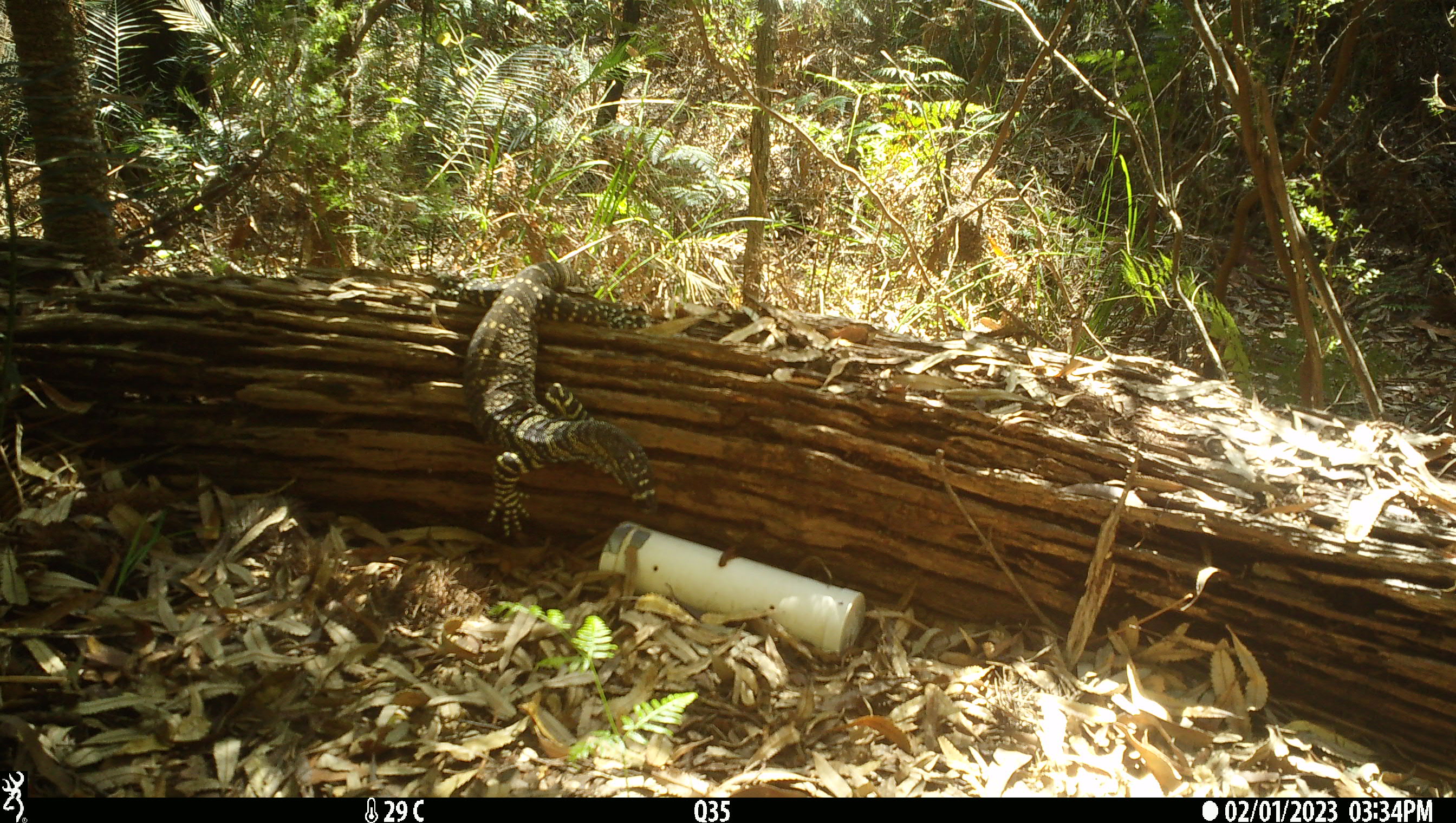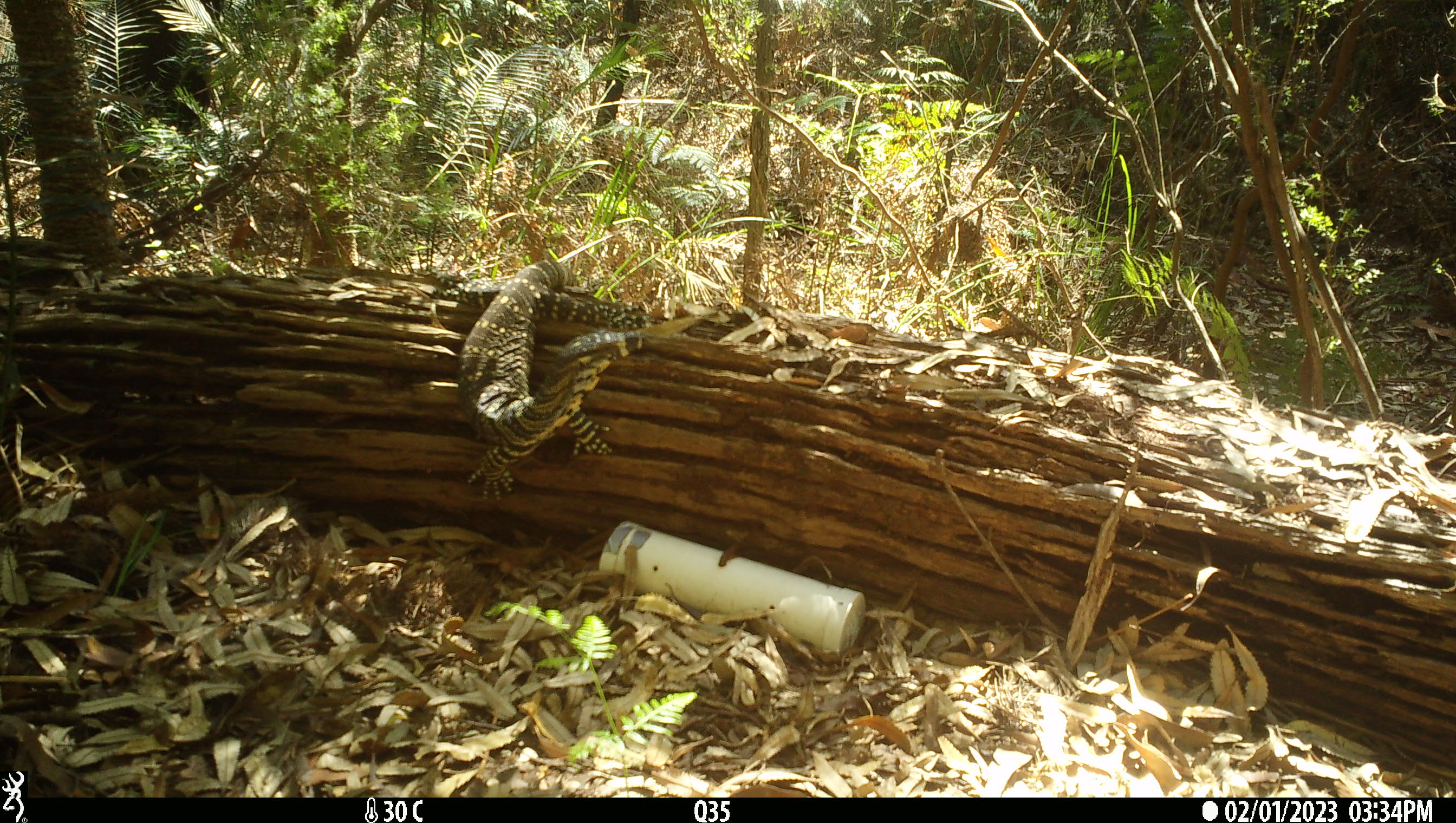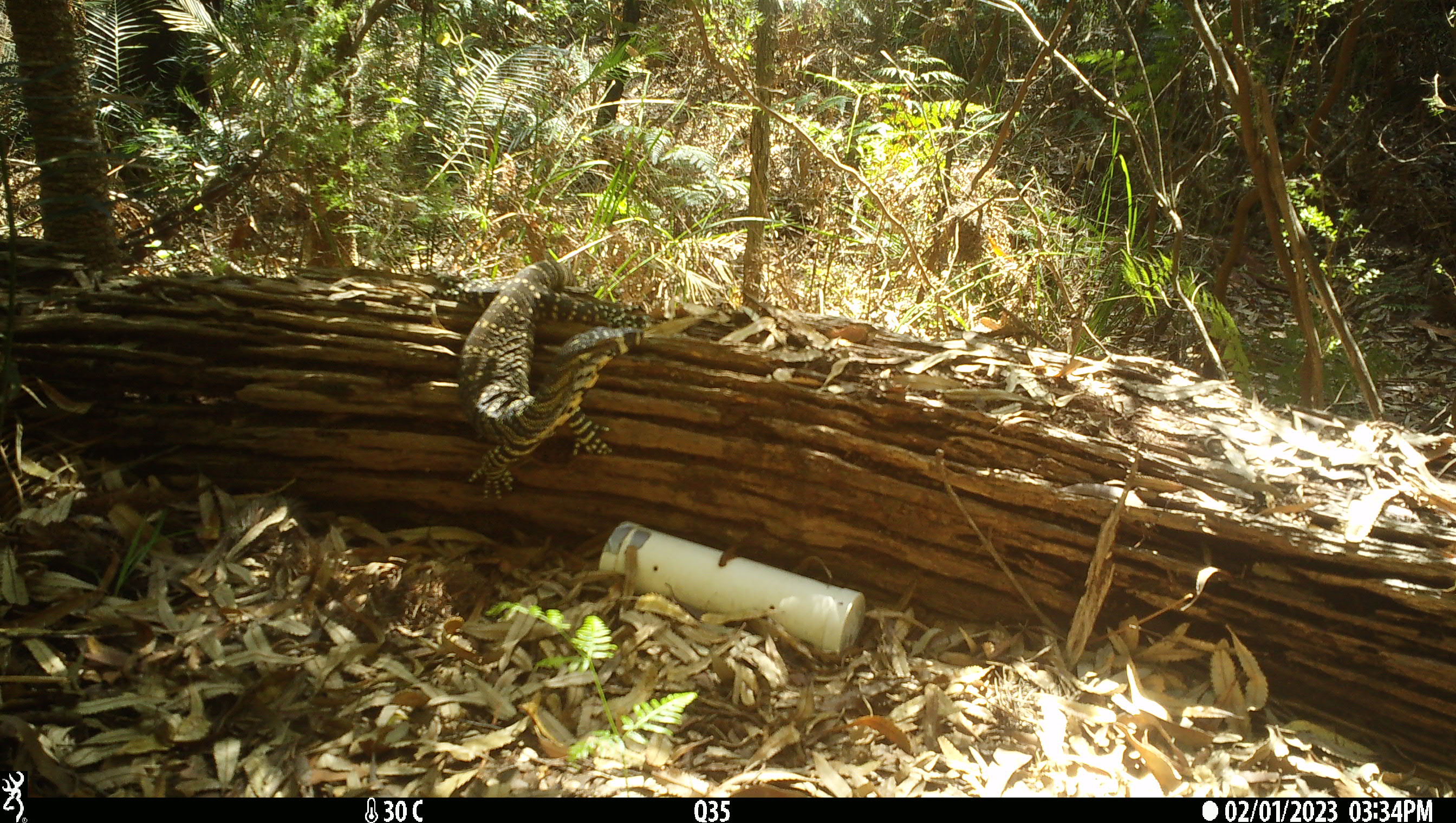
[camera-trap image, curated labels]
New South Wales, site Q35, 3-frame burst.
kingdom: Animalia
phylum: Chordata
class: Reptilia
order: Squamata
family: Varanidae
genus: Varanus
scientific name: Varanus varius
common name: lace monitor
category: goanna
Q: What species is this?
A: Goanna (lace monitor) (Varanus varius).